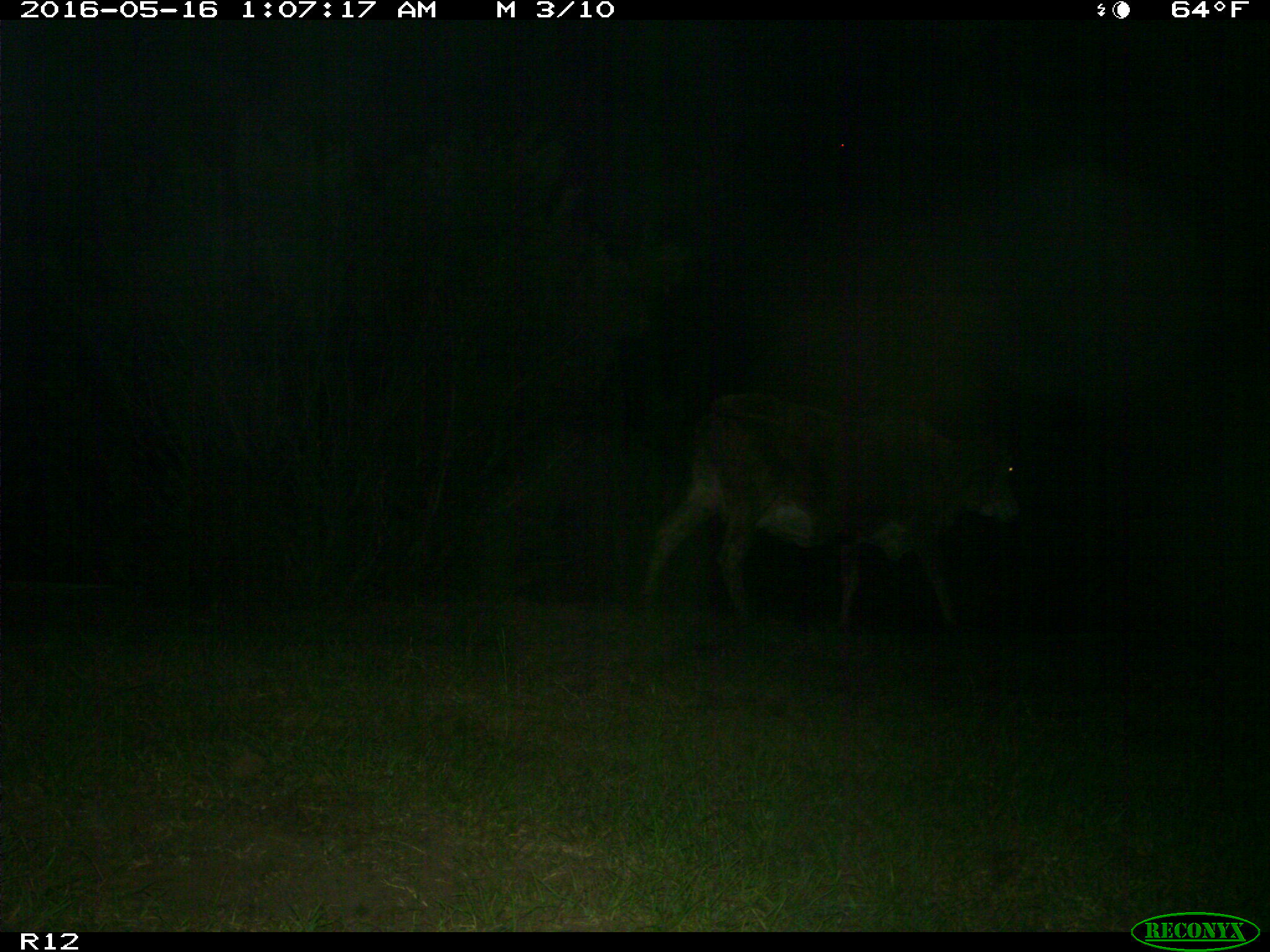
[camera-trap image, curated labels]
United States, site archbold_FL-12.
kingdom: Animalia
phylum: Chordata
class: Mammalia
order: Artiodactyla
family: Bovidae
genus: Bos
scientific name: Bos taurus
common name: domestic cow